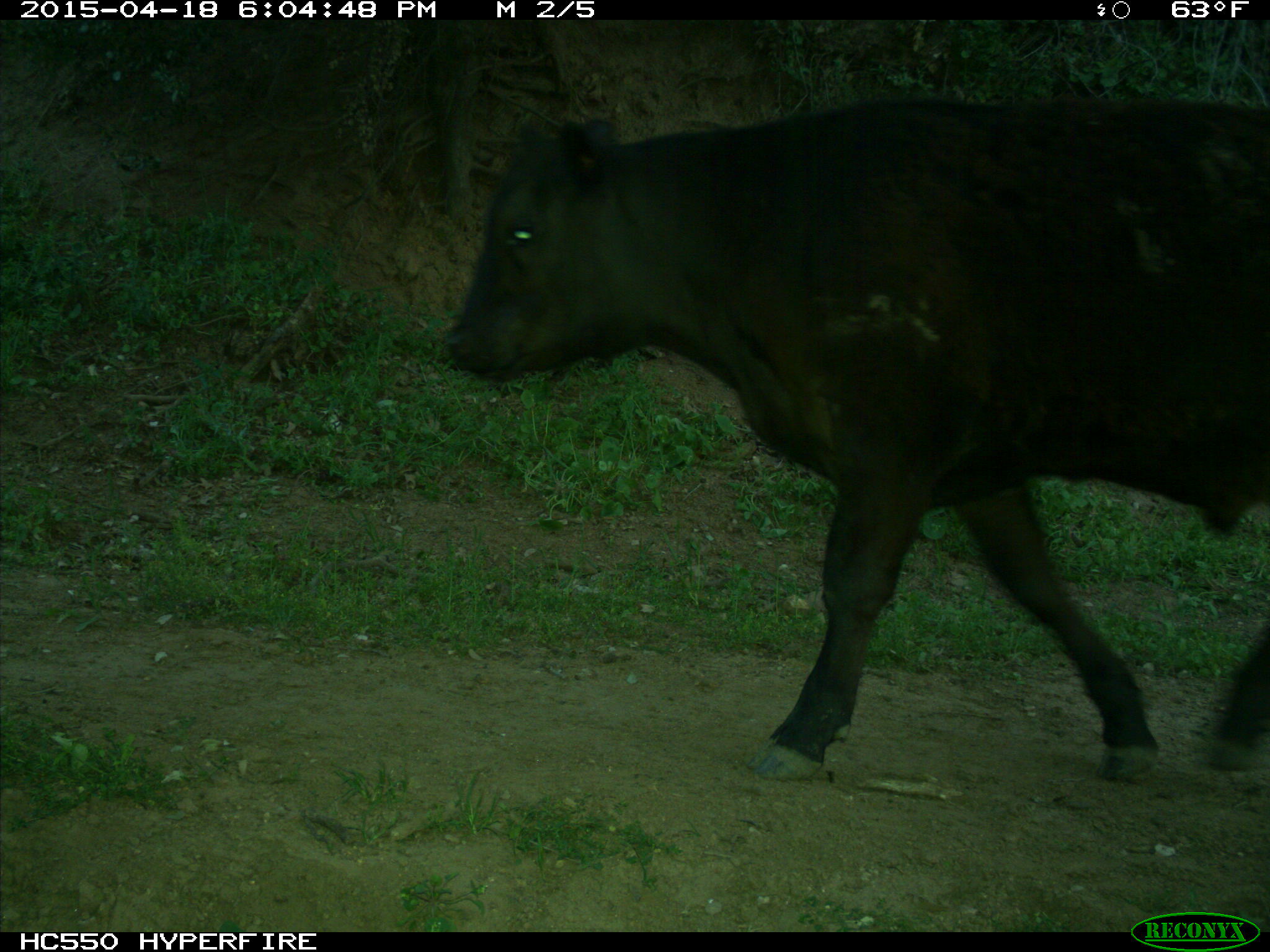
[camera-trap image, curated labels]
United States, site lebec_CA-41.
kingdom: Animalia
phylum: Chordata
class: Mammalia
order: Artiodactyla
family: Bovidae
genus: Bos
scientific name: Bos taurus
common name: domestic cow